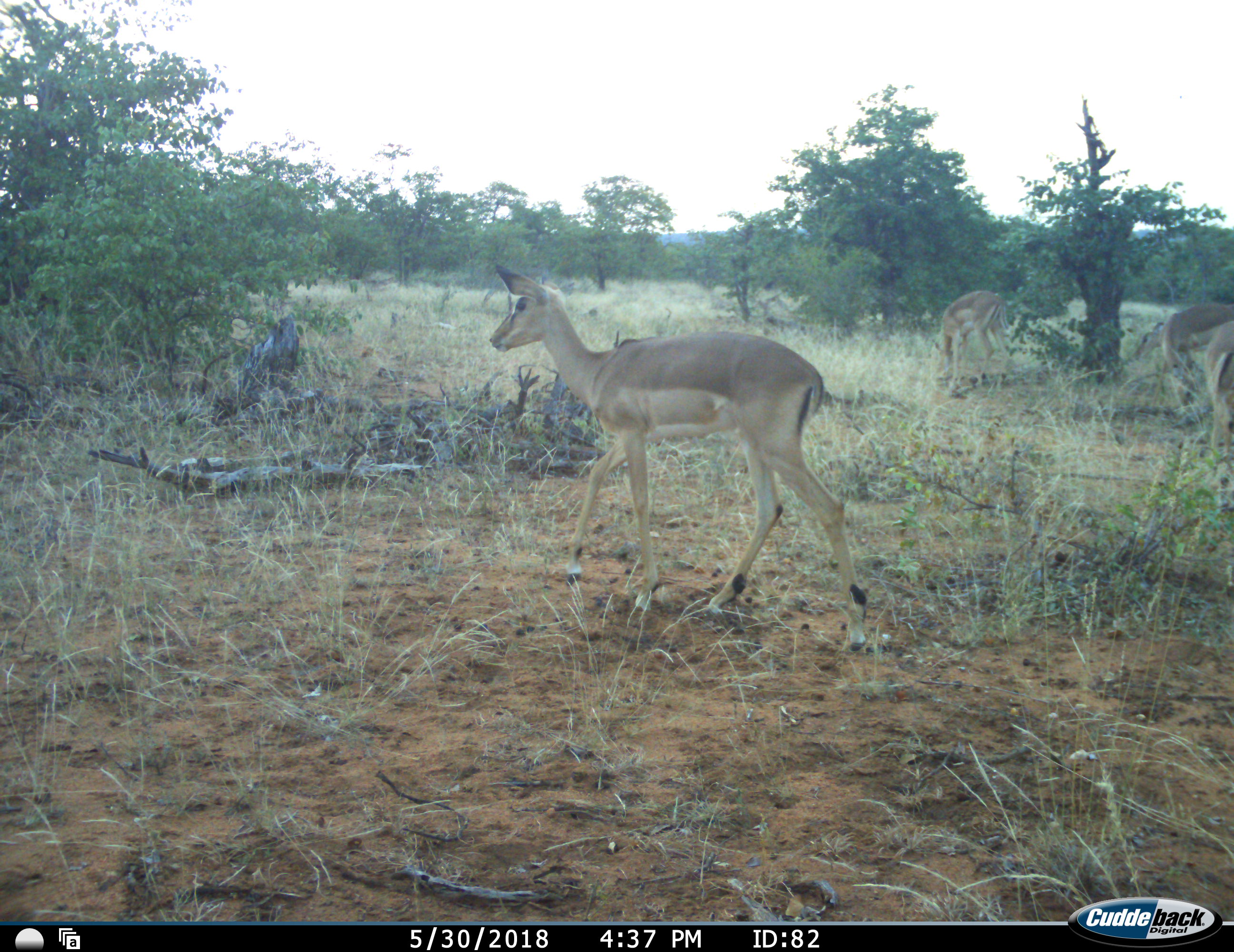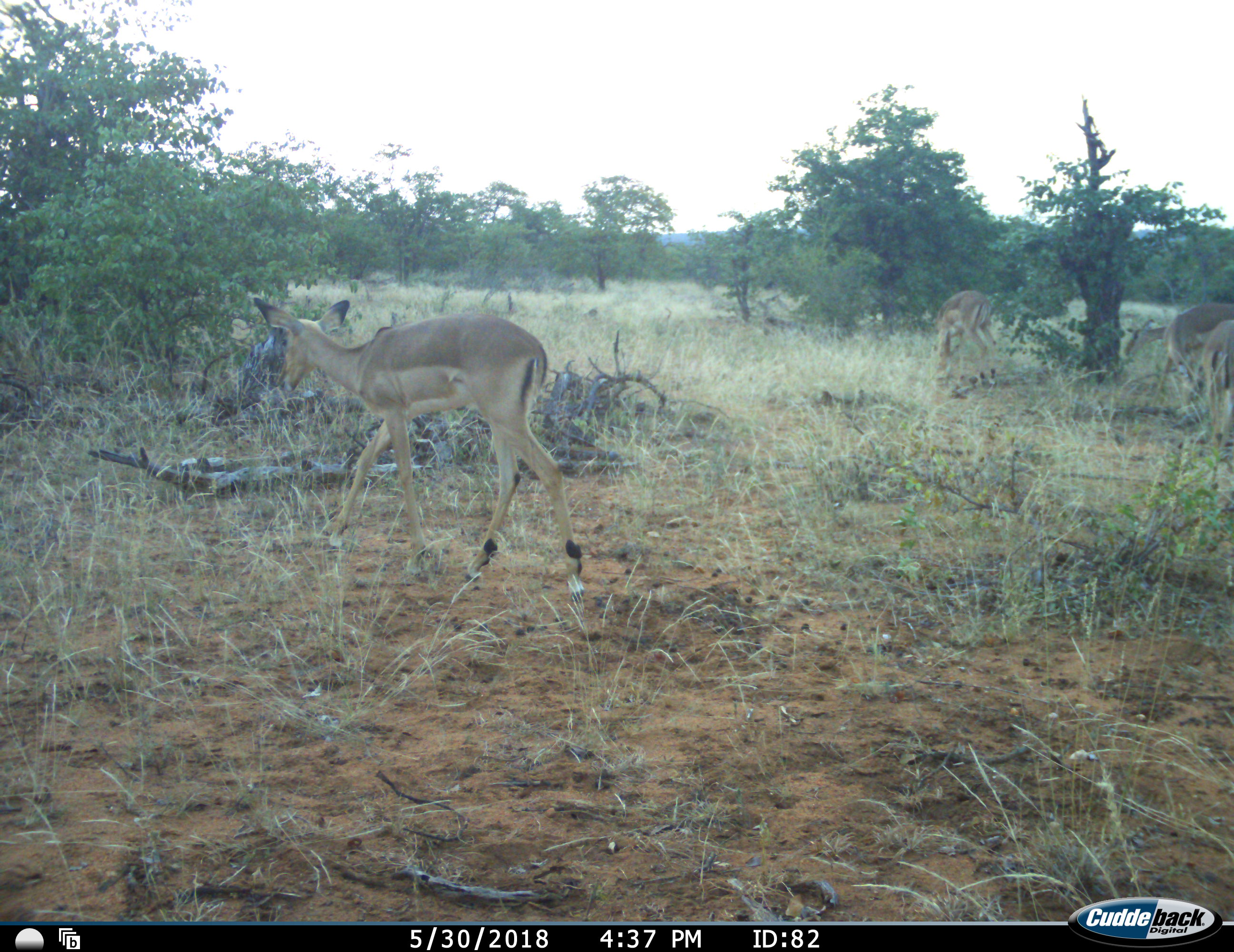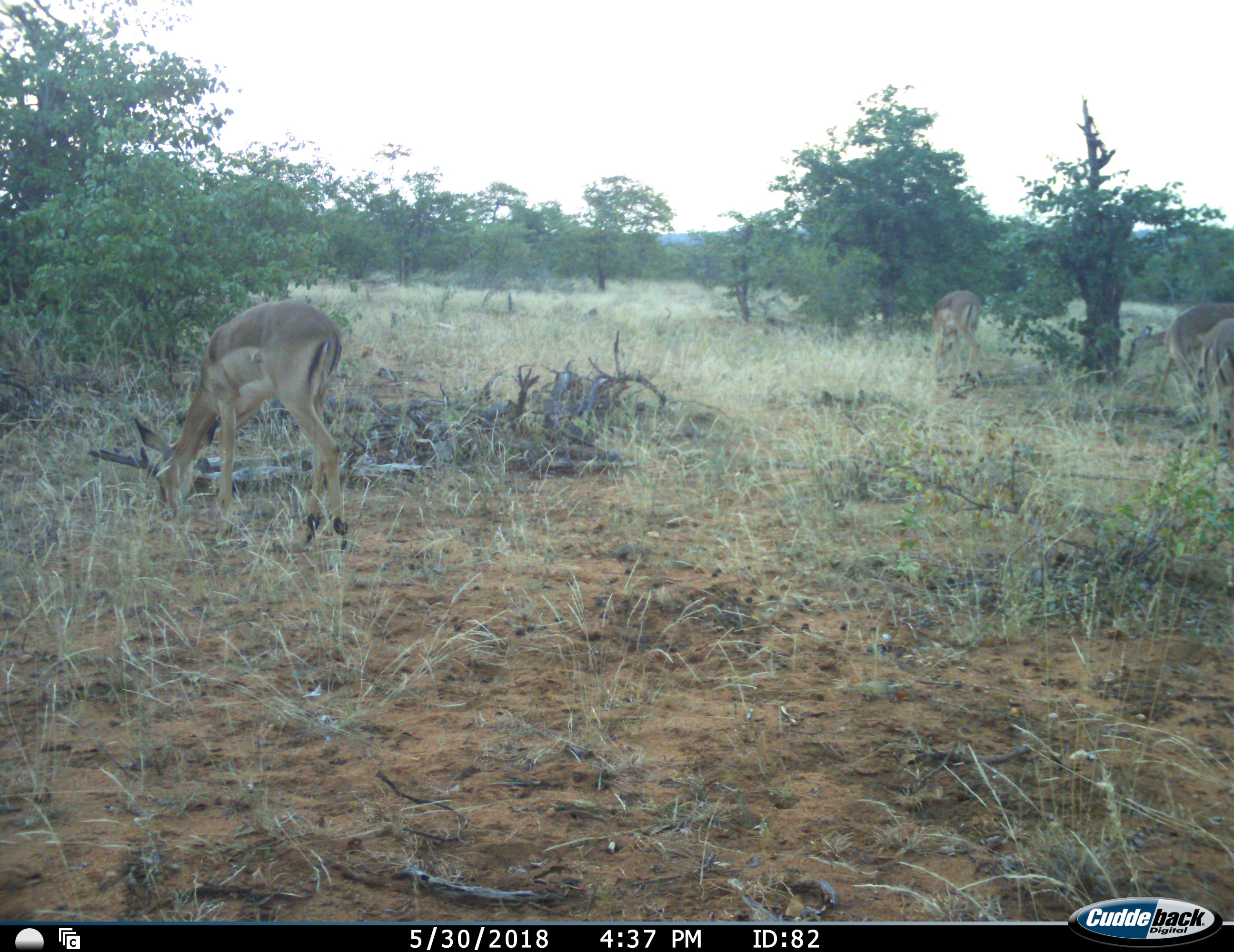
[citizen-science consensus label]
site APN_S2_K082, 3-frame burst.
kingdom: Animalia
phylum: Chordata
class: Mammalia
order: Artiodactyla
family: Bovidae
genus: Aepyceros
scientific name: Aepyceros melampus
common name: impala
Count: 3.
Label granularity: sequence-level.